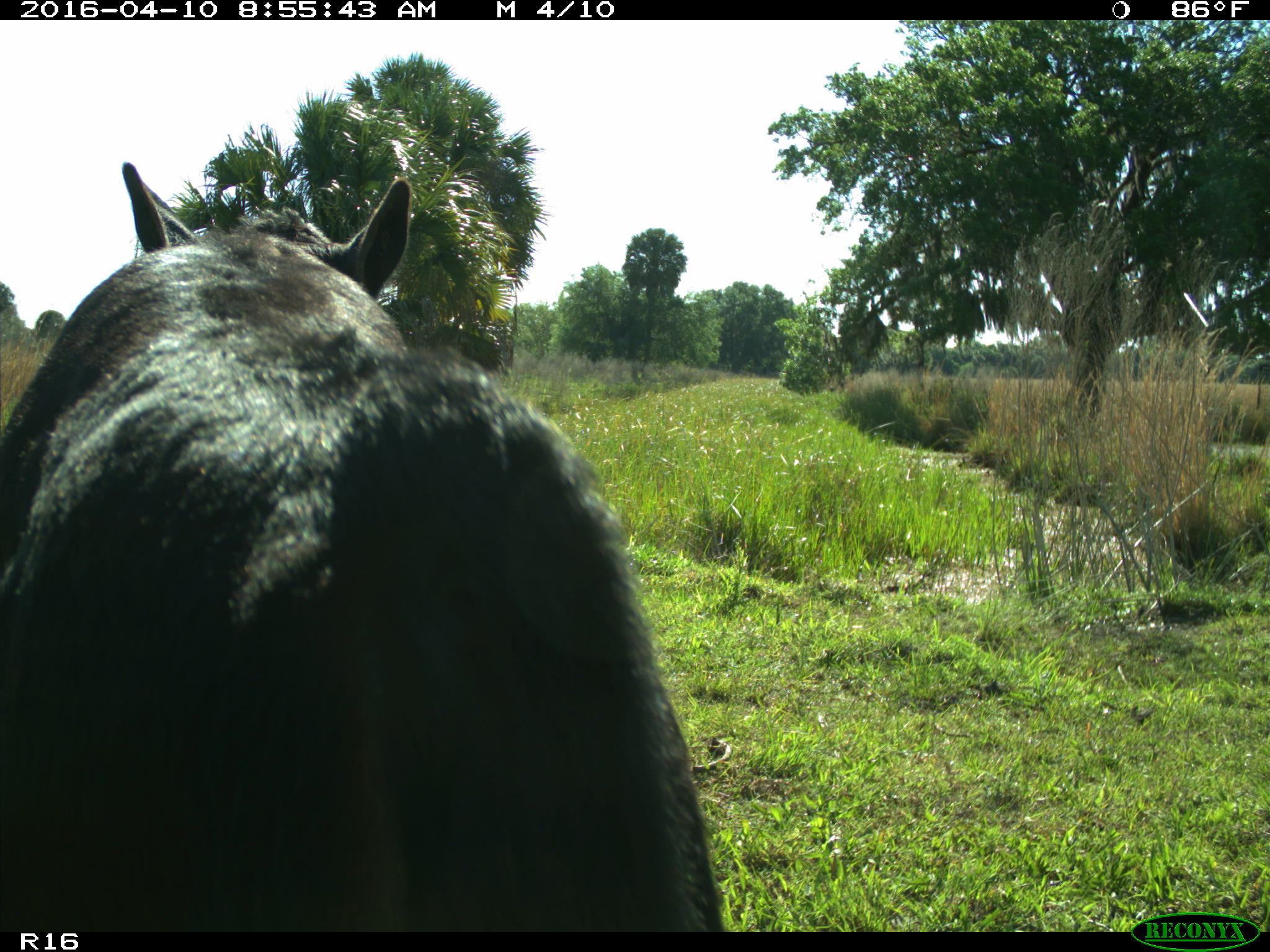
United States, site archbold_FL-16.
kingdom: Animalia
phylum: Chordata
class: Mammalia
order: Artiodactyla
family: Bovidae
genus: Bos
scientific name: Bos taurus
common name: domestic cow